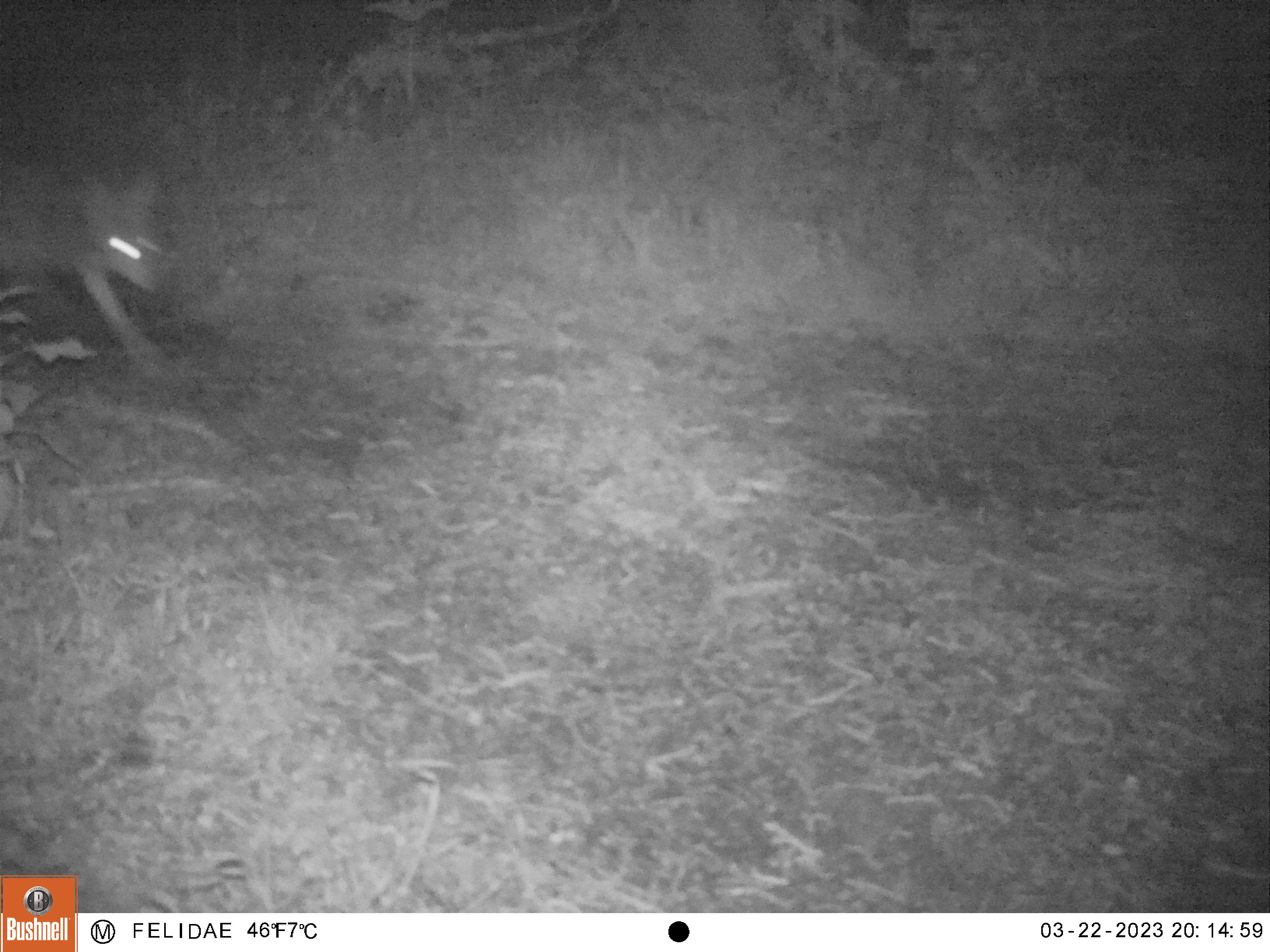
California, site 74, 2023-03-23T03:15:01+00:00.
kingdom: Animalia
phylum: Chordata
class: Mammalia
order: Carnivora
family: Canidae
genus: Canis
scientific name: Canis latrans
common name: coyote